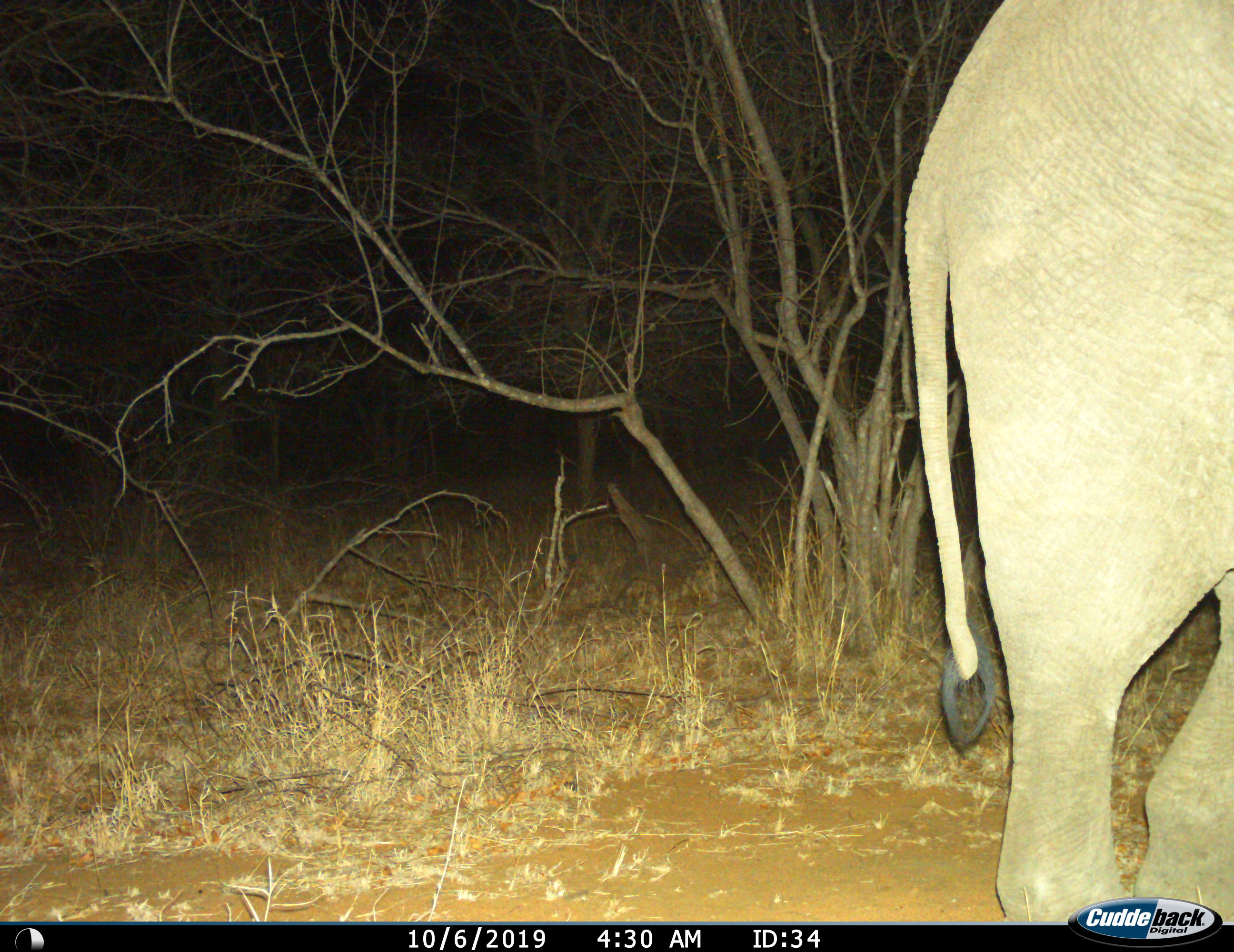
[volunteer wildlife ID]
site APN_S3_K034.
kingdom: Animalia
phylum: Chordata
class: Mammalia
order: Proboscidea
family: Elephantidae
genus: Loxodonta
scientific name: Loxodonta africana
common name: african bush elephant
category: elephant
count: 1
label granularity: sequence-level